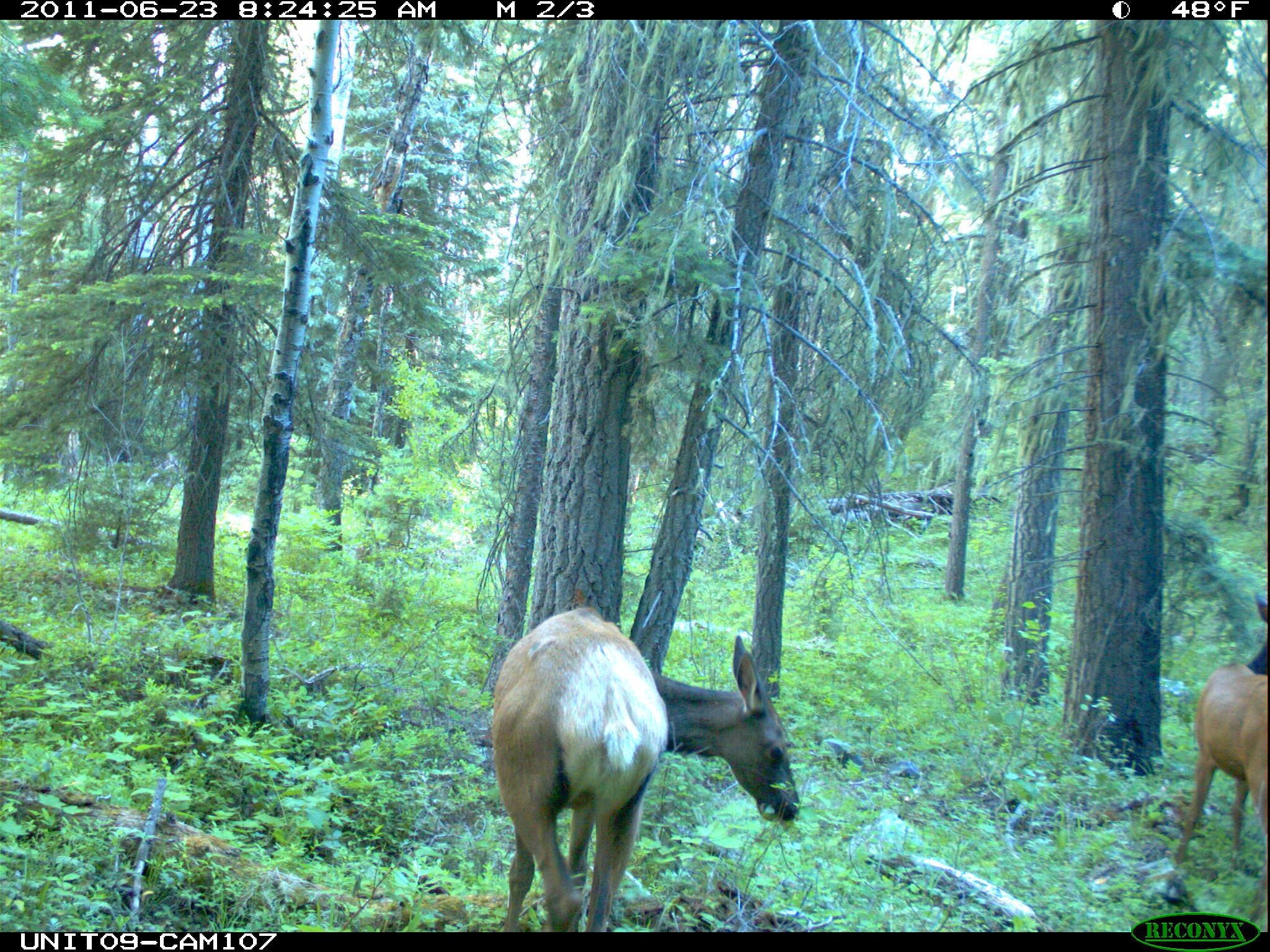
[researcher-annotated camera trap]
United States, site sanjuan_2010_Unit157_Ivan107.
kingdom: Animalia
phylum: Chordata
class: Mammalia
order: Artiodactyla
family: Cervidae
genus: Cervus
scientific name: Cervus elaphus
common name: red deer